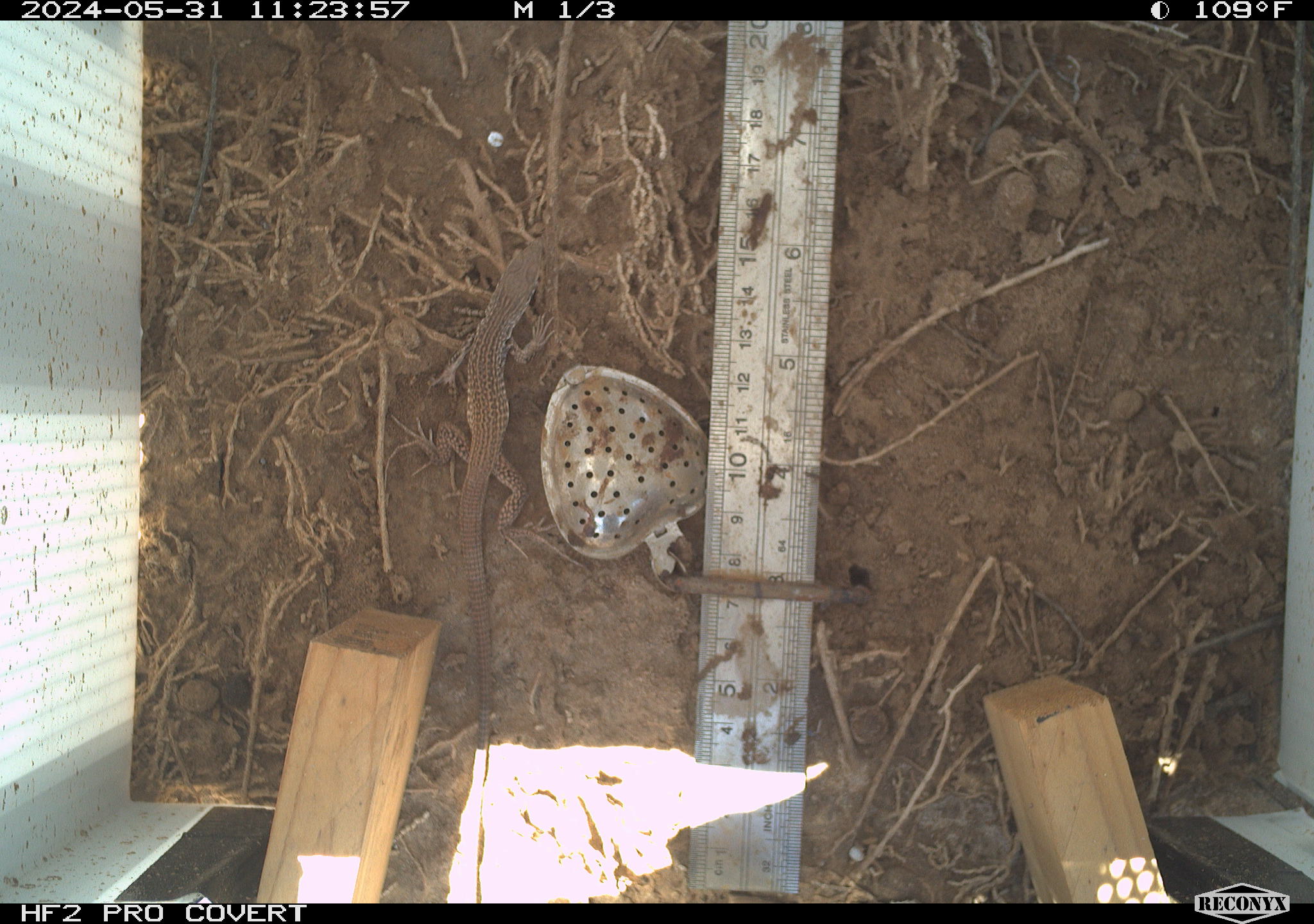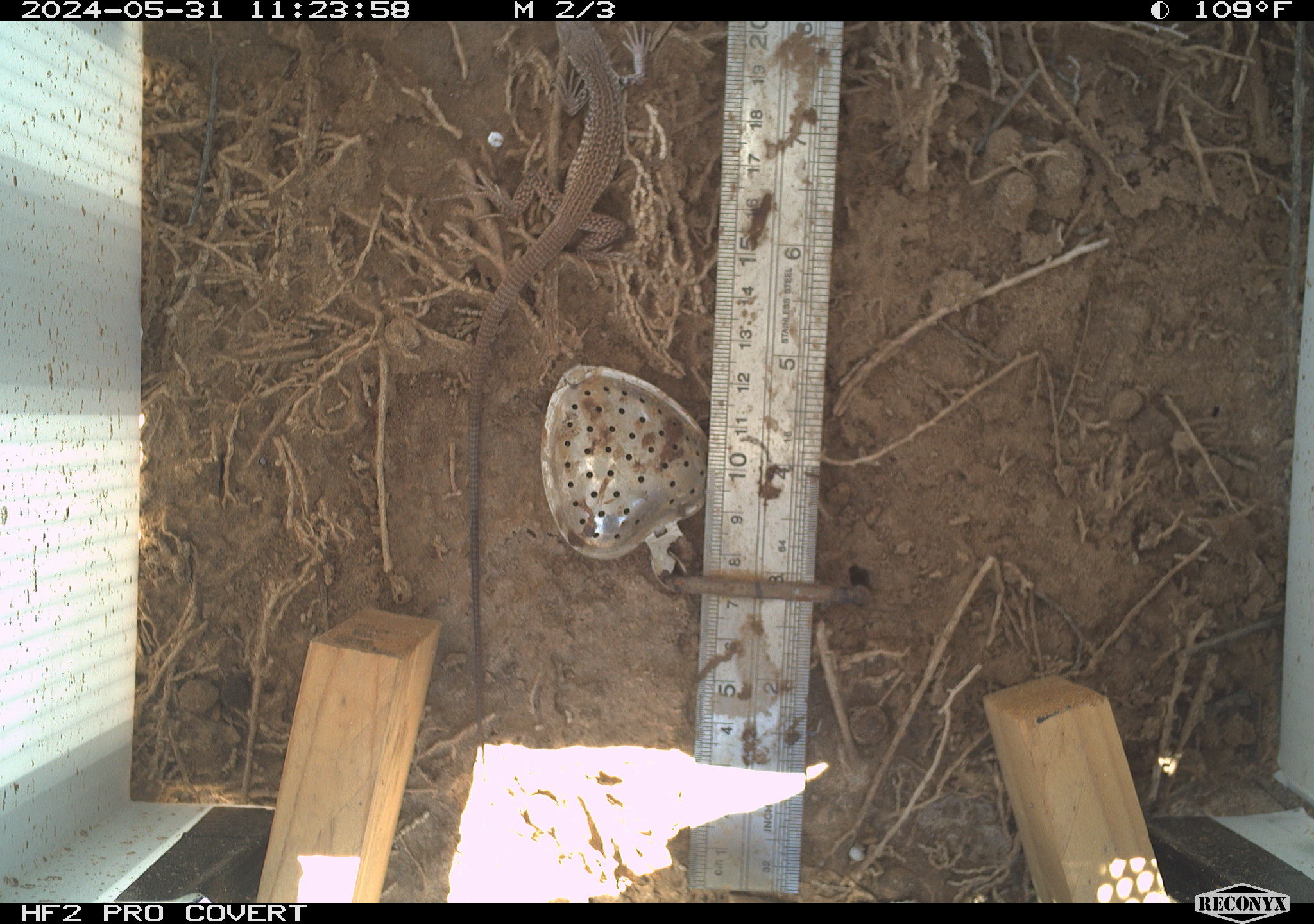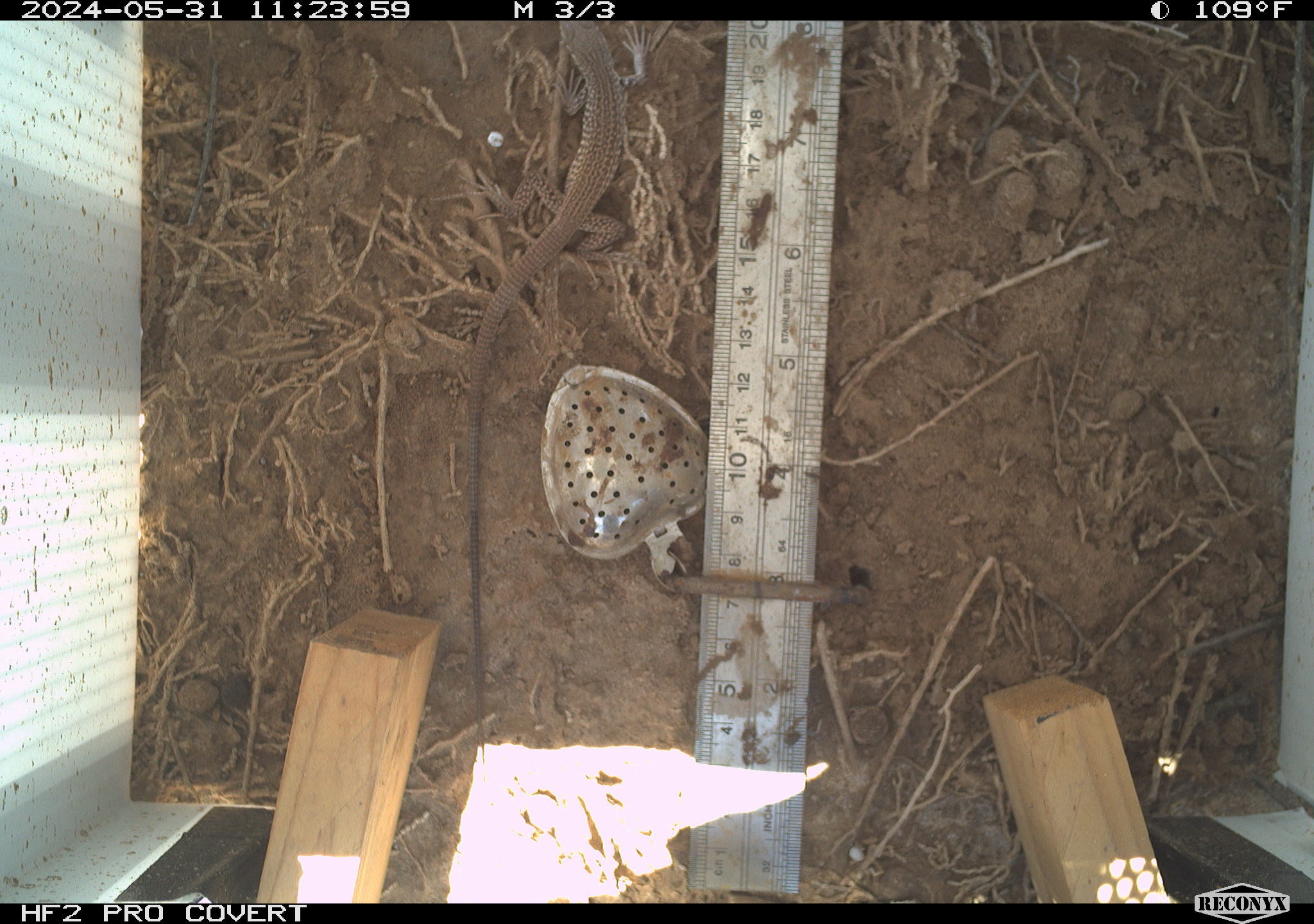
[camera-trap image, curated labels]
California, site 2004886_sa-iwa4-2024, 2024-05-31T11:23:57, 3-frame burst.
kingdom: Animalia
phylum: Chordata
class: Reptilia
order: Squamata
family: Teiidae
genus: Aspidoscelis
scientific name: Aspidoscelis tigris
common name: western whiptail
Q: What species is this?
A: Western whiptail (Aspidoscelis tigris).